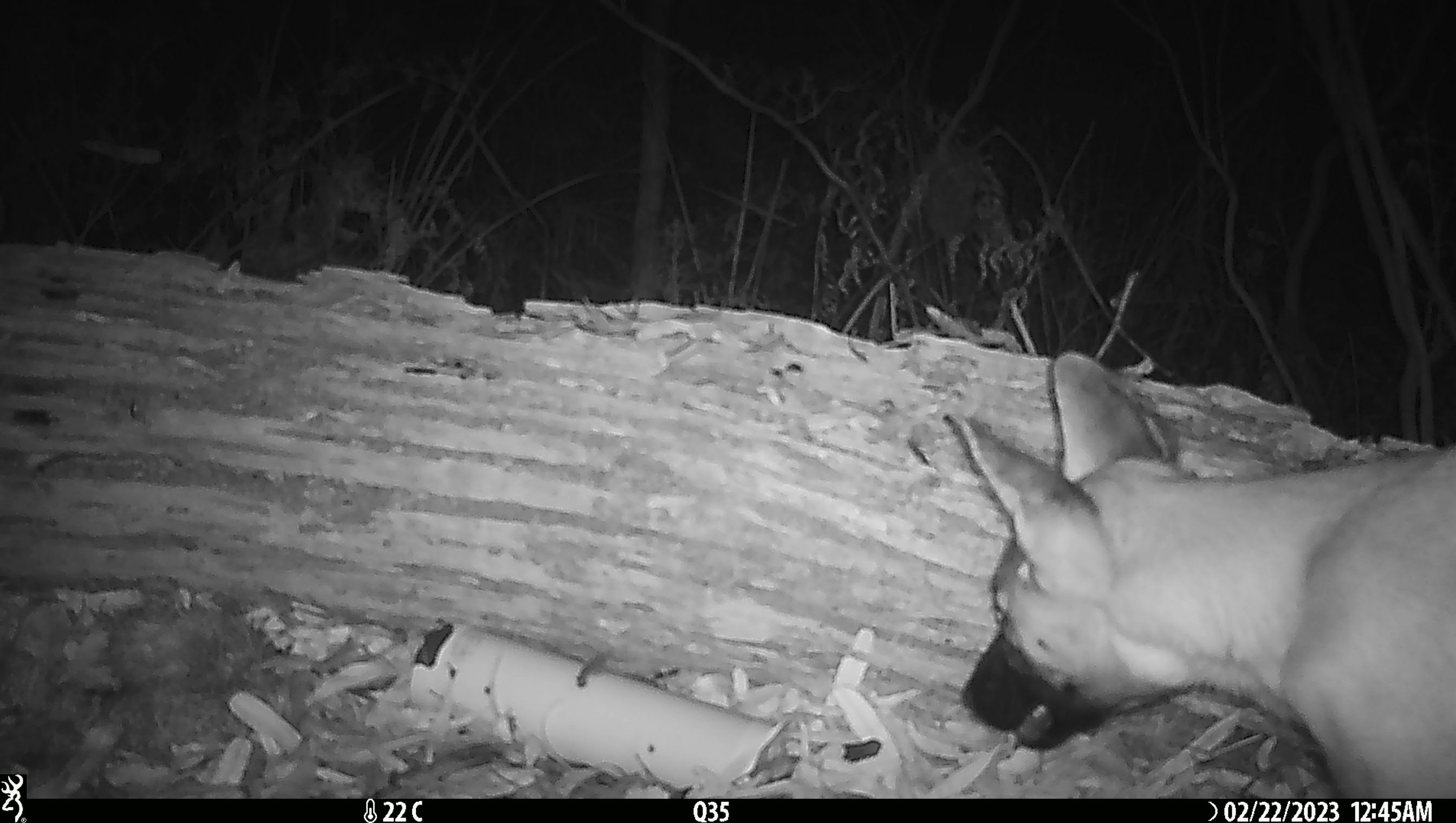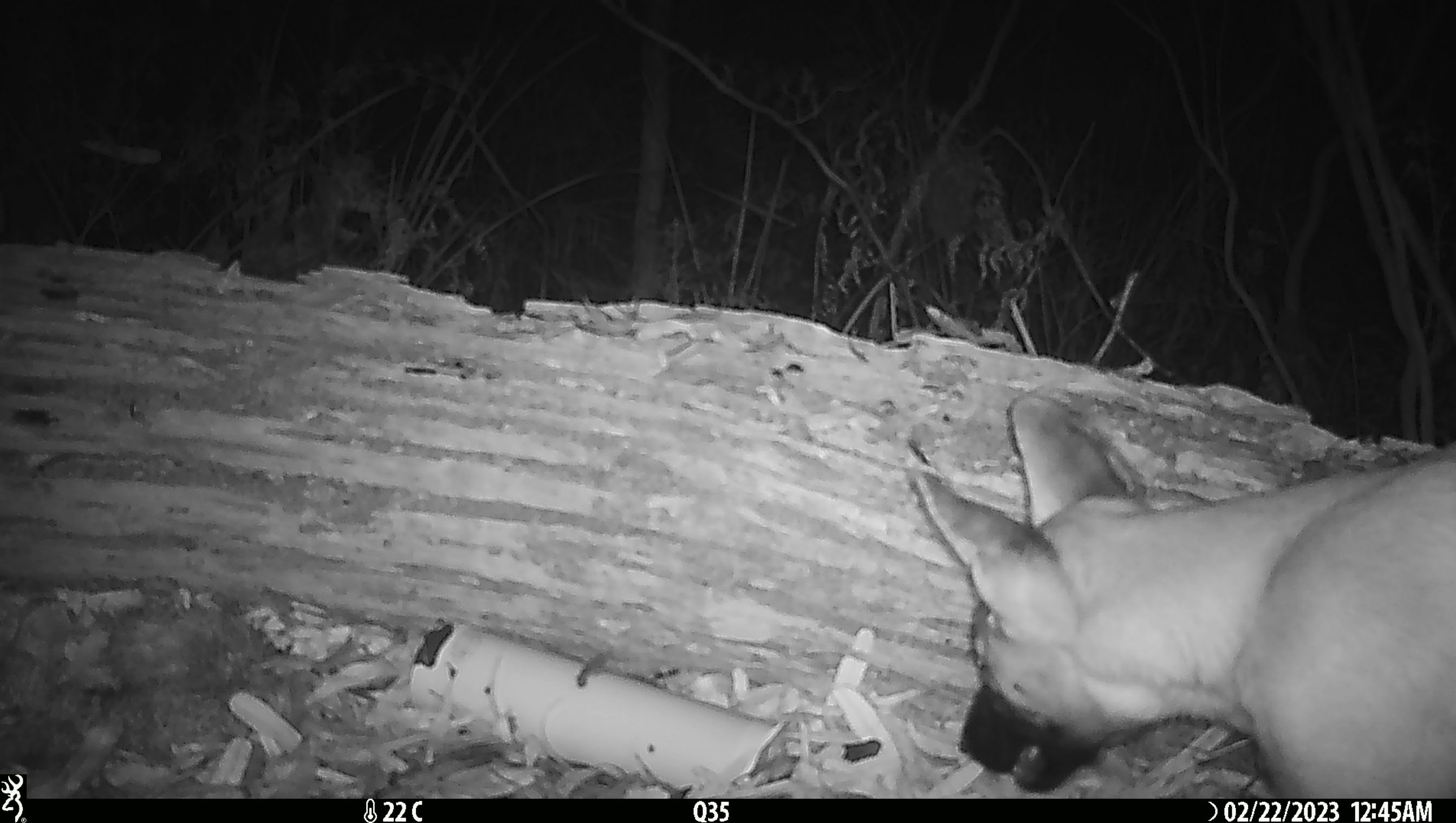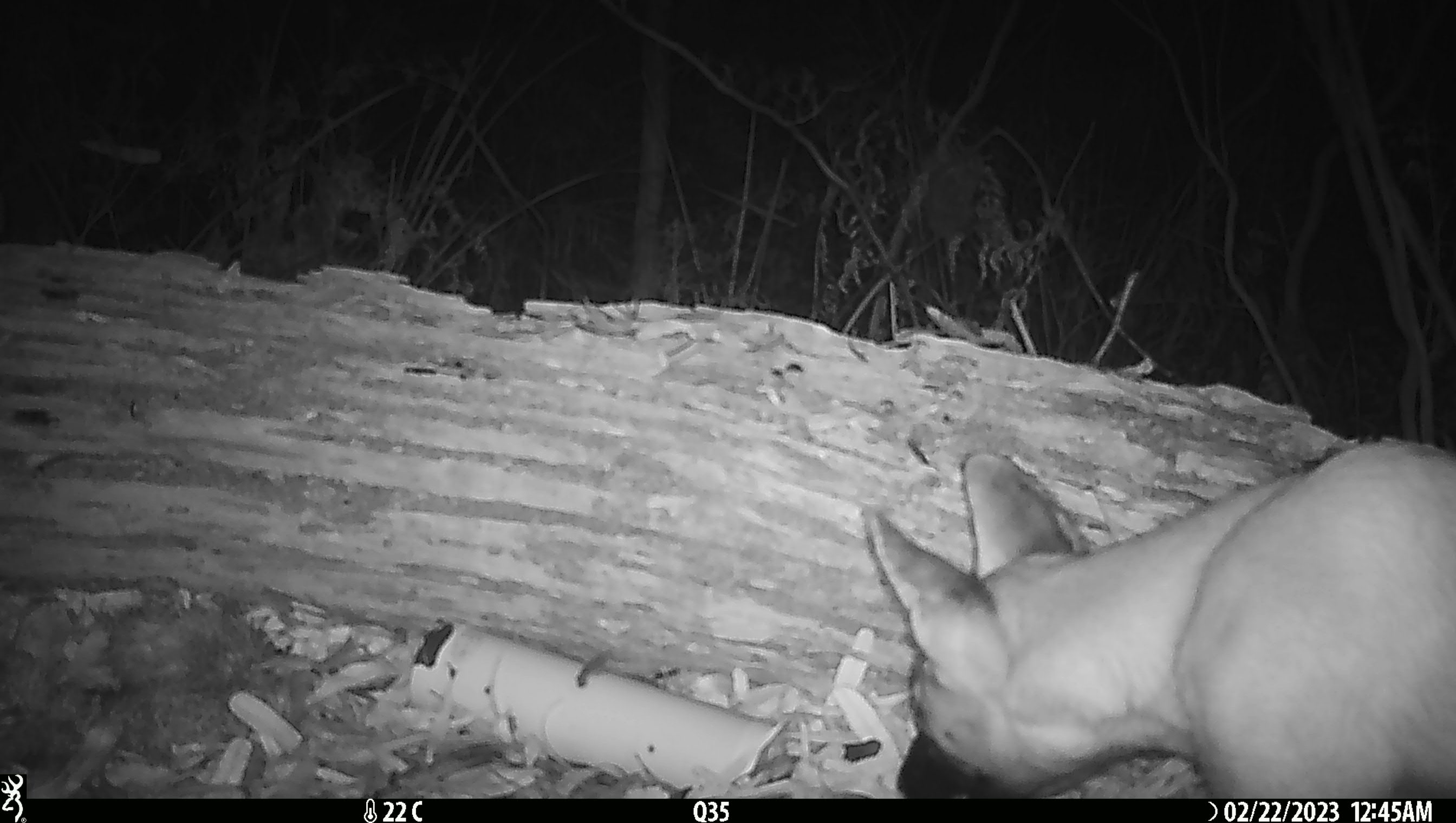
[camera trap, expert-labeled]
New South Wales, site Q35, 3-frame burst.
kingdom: Animalia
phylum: Chordata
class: Mammalia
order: Carnivora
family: Canidae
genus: Canis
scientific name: Canis familiaris dingo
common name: dingo